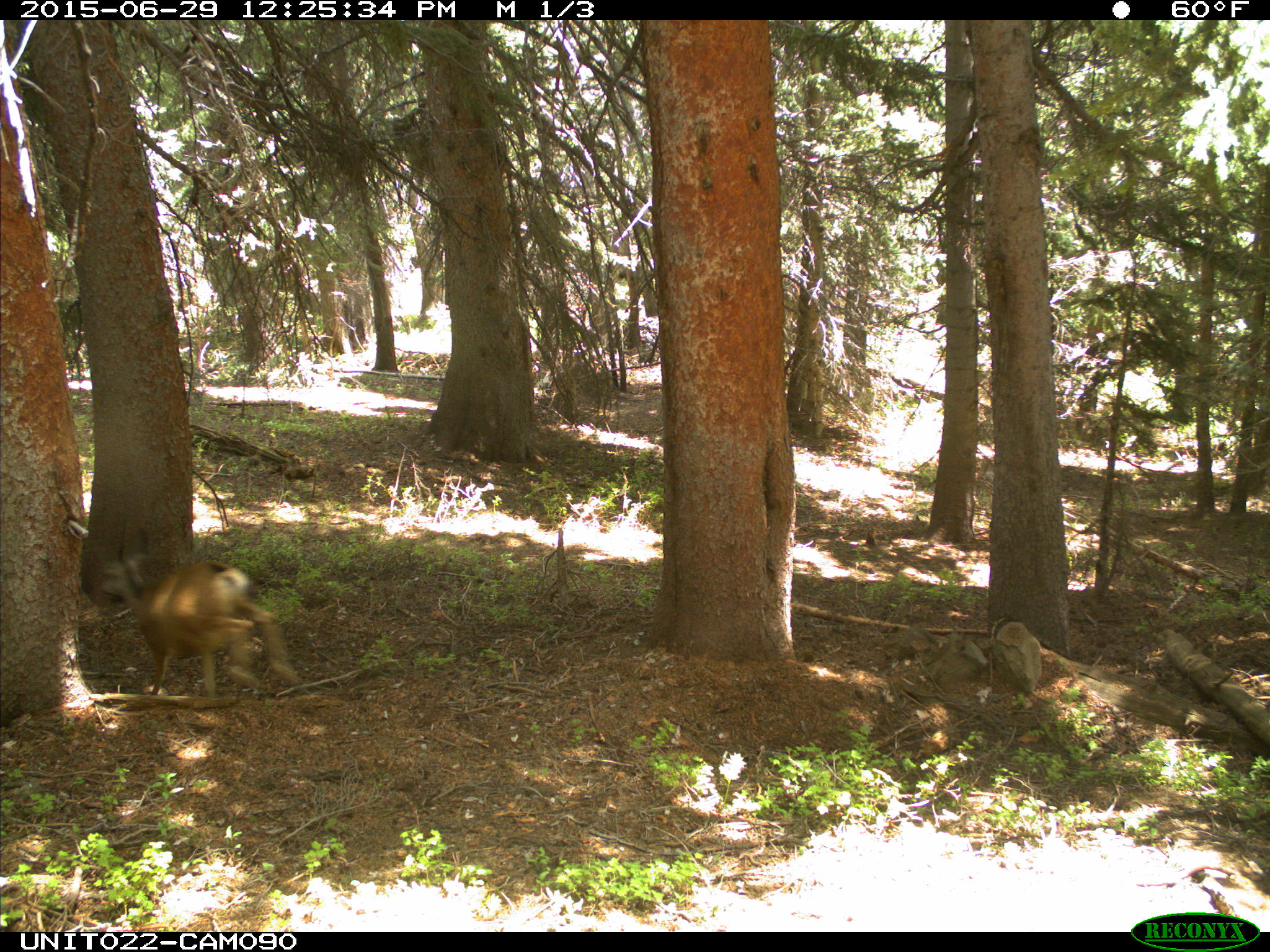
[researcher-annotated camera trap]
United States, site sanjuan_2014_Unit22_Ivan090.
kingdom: Animalia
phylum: Chordata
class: Mammalia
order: Artiodactyla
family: Cervidae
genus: Odocoileus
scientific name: Odocoileus hemionus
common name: mule deer